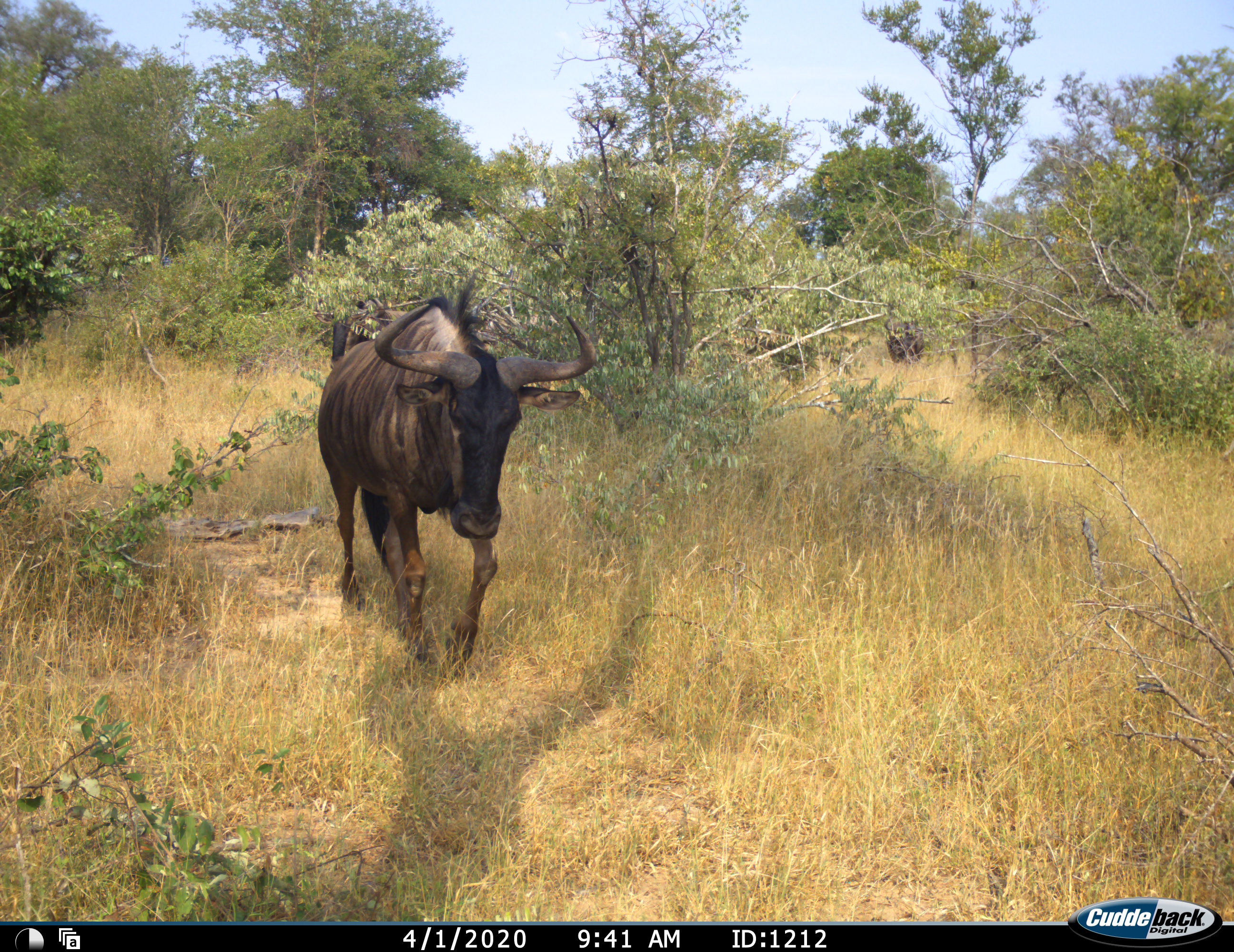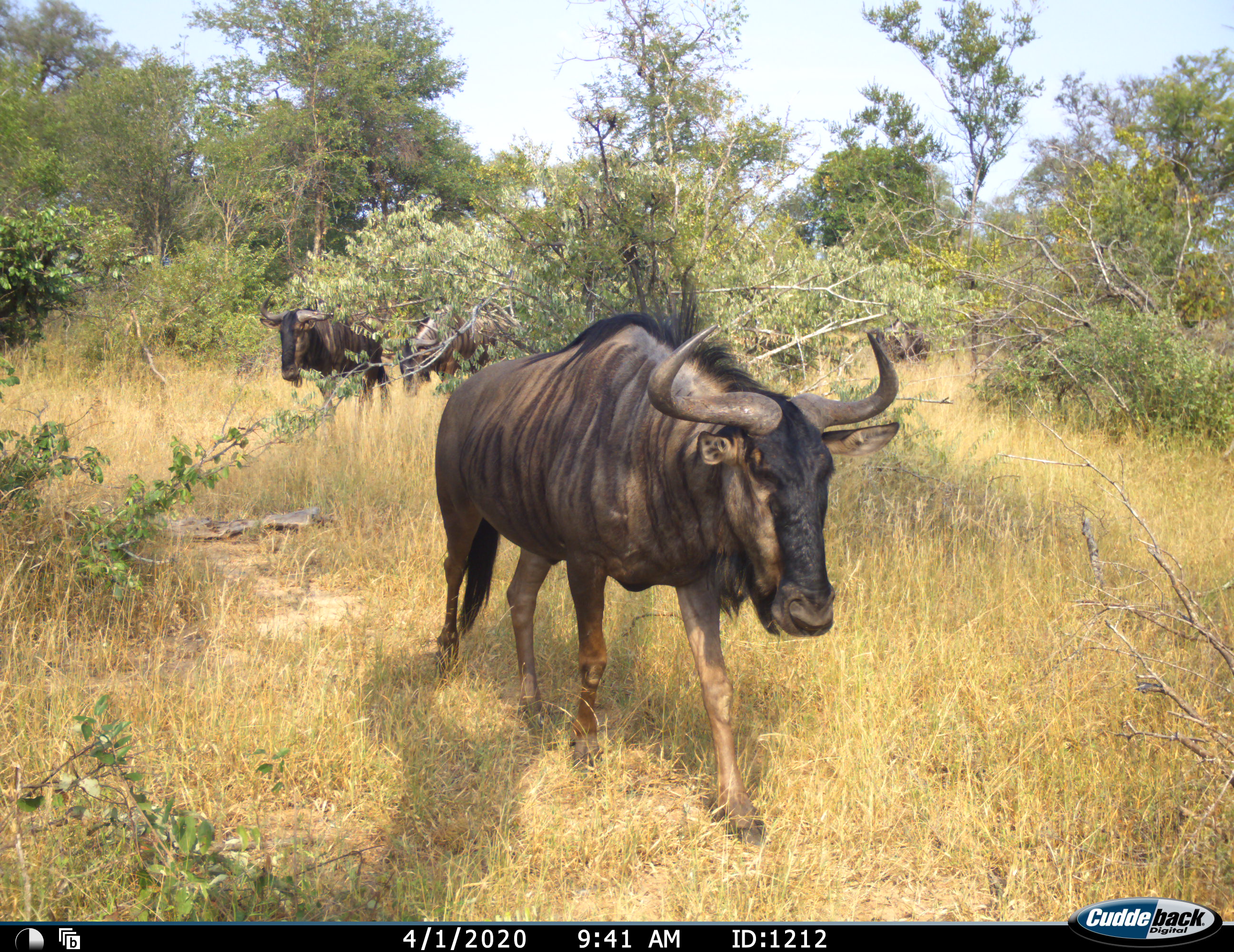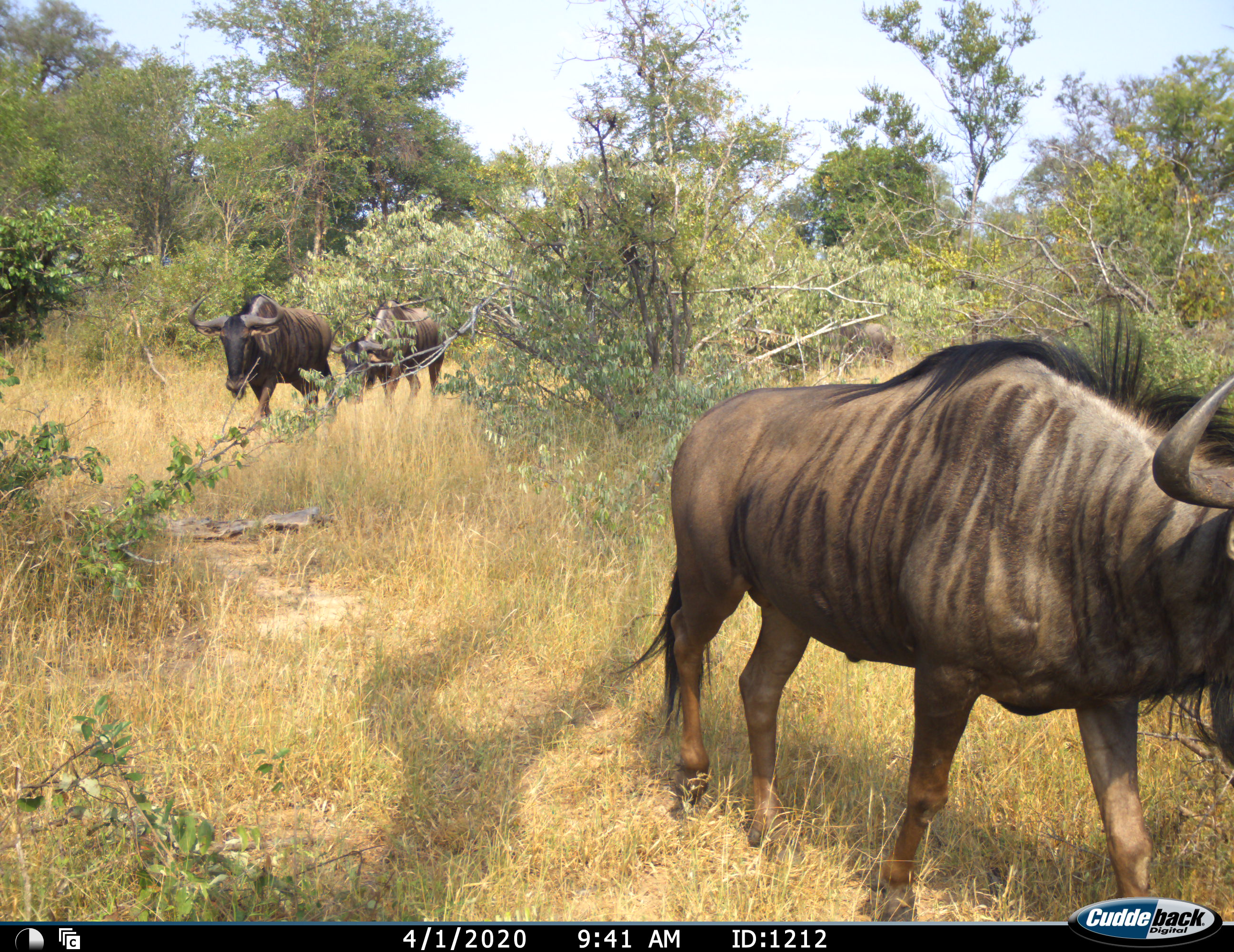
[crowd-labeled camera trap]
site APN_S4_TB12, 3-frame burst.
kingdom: Animalia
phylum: Chordata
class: Mammalia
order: Artiodactyla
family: Bovidae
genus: Connochaetes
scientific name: Connochaetes taurinus taurinus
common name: blue wildebeest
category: wildebeestblue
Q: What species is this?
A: Wildebeestblue (blue wildebeest) (Connochaetes taurinus taurinus).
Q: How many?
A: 3.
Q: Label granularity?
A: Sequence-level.